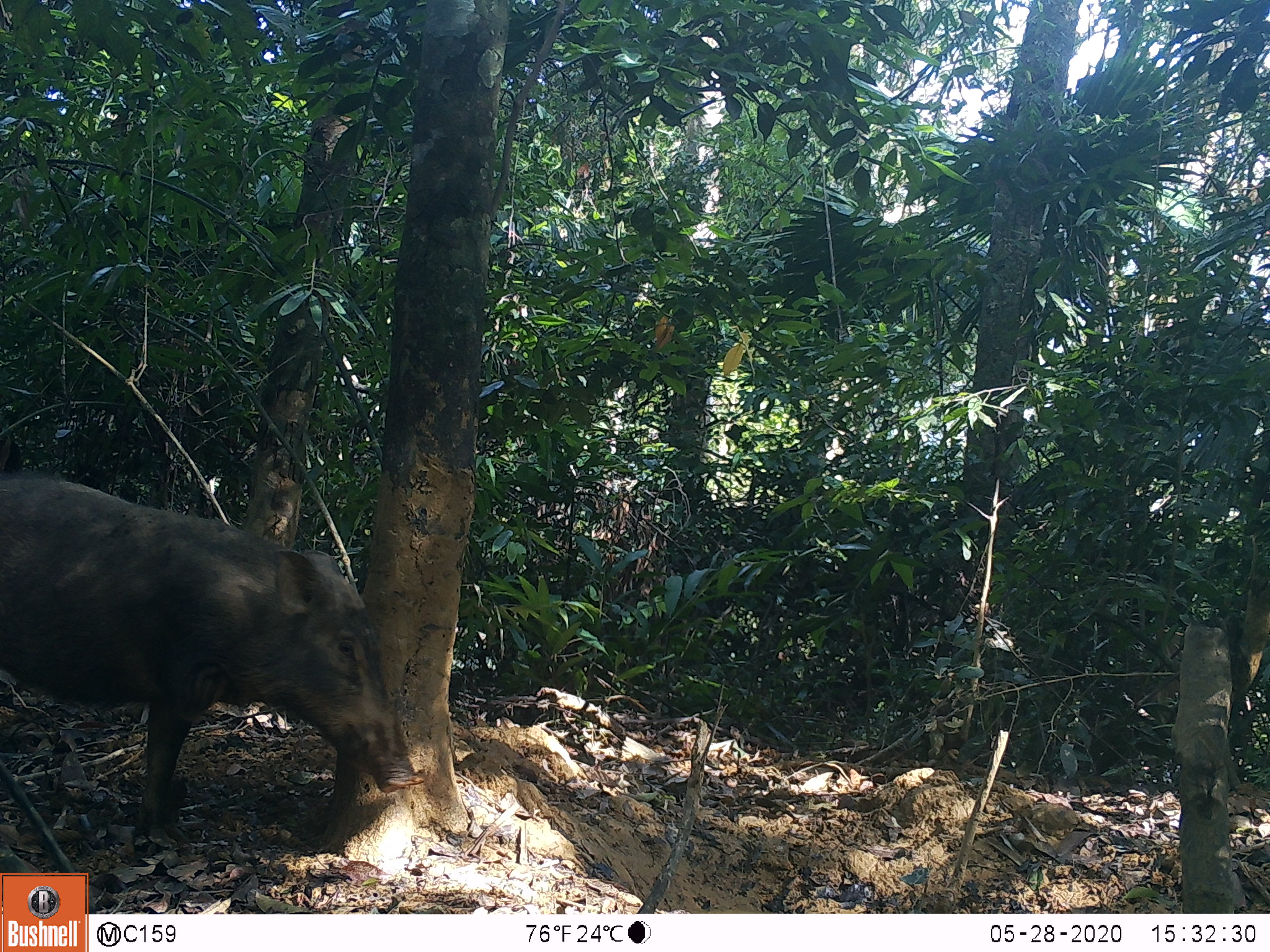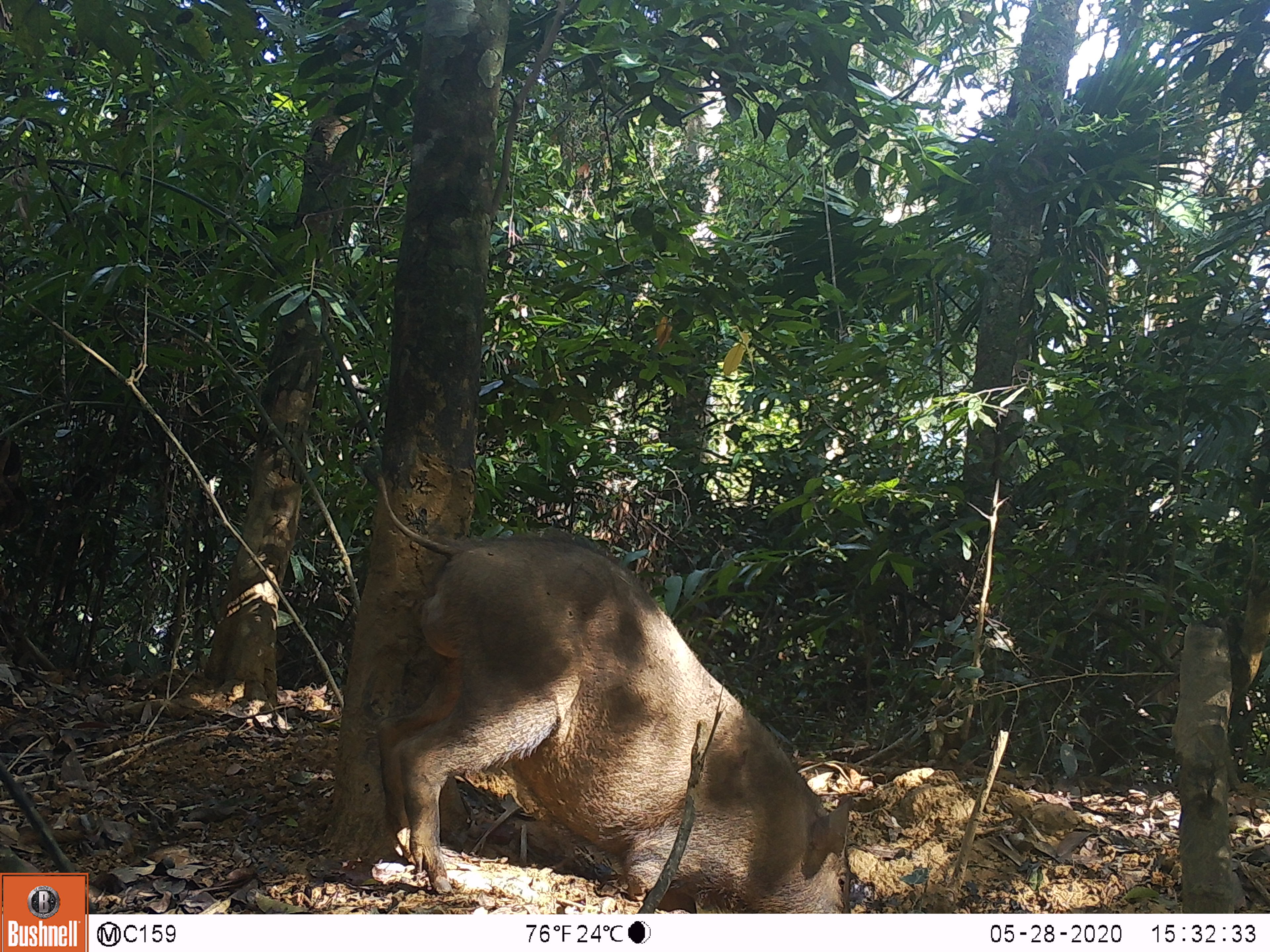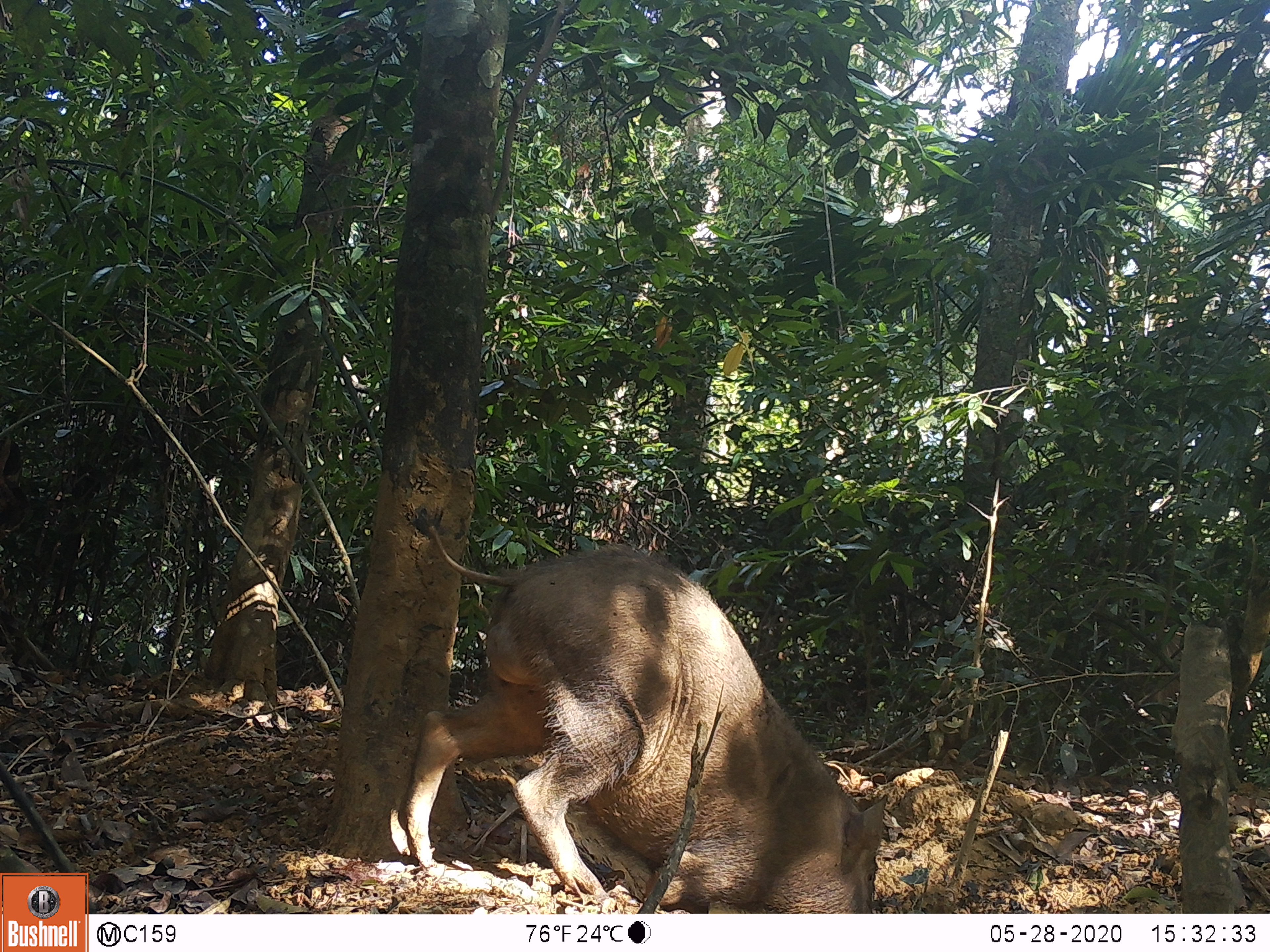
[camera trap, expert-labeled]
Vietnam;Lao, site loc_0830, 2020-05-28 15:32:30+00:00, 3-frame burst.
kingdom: Animalia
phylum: Chordata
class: Mammalia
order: Artiodactyla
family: Suidae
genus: Sus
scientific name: Sus scrofa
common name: eurasian wild pig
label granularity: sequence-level